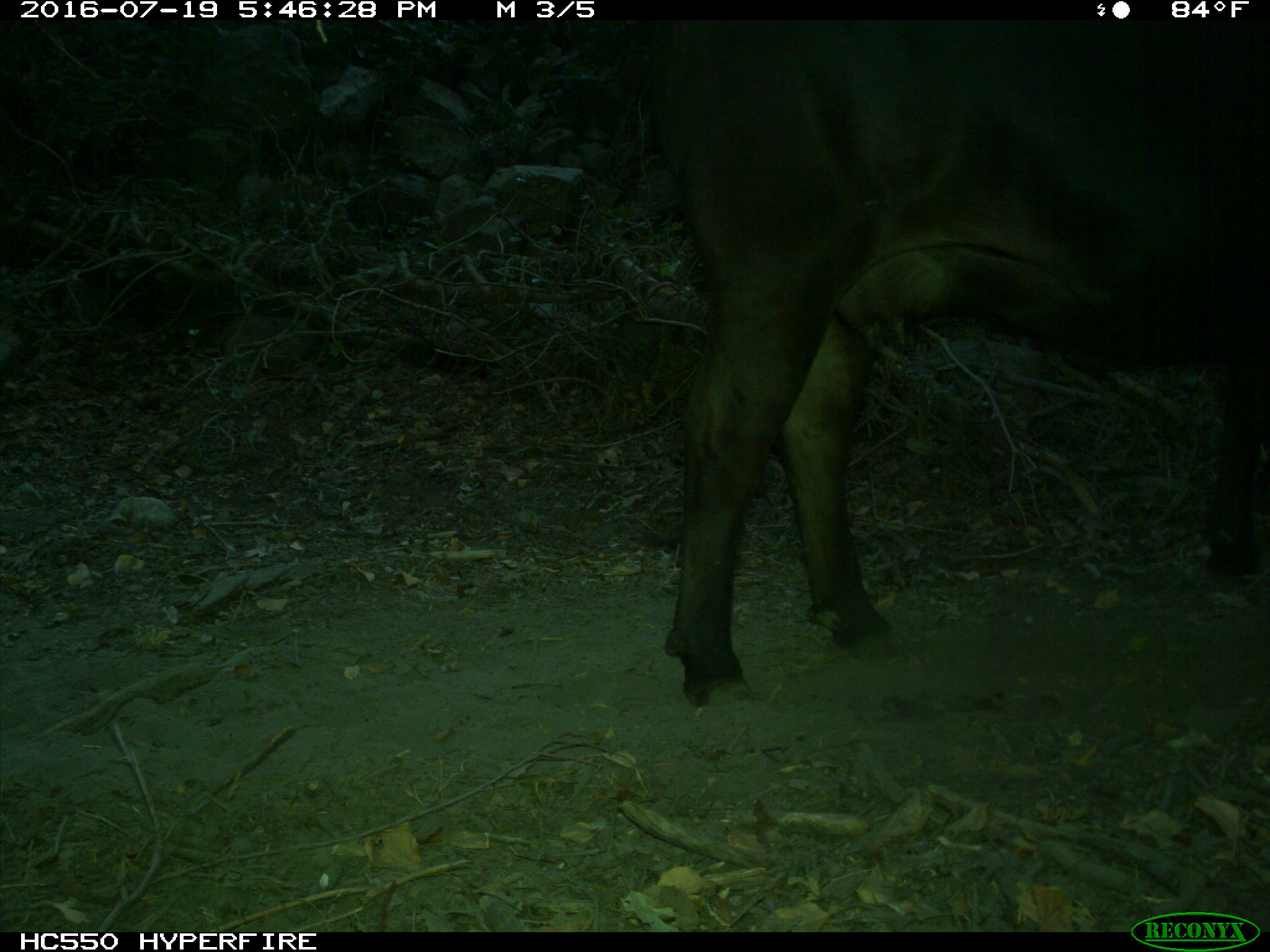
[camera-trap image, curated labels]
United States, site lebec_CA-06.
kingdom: Animalia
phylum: Chordata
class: Mammalia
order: Artiodactyla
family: Bovidae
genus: Bos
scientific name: Bos taurus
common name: domestic cow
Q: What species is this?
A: Bos taurus (domestic cow).